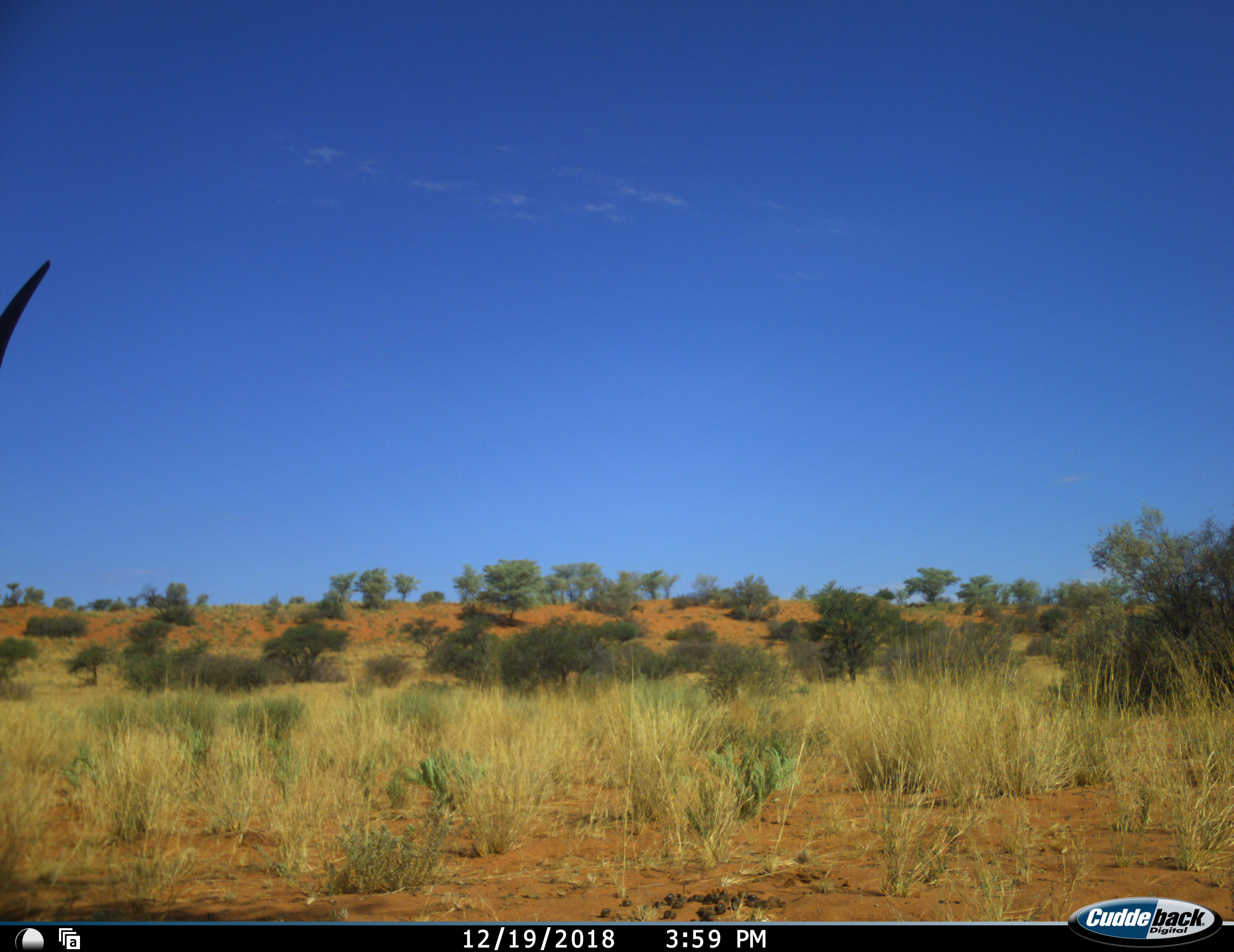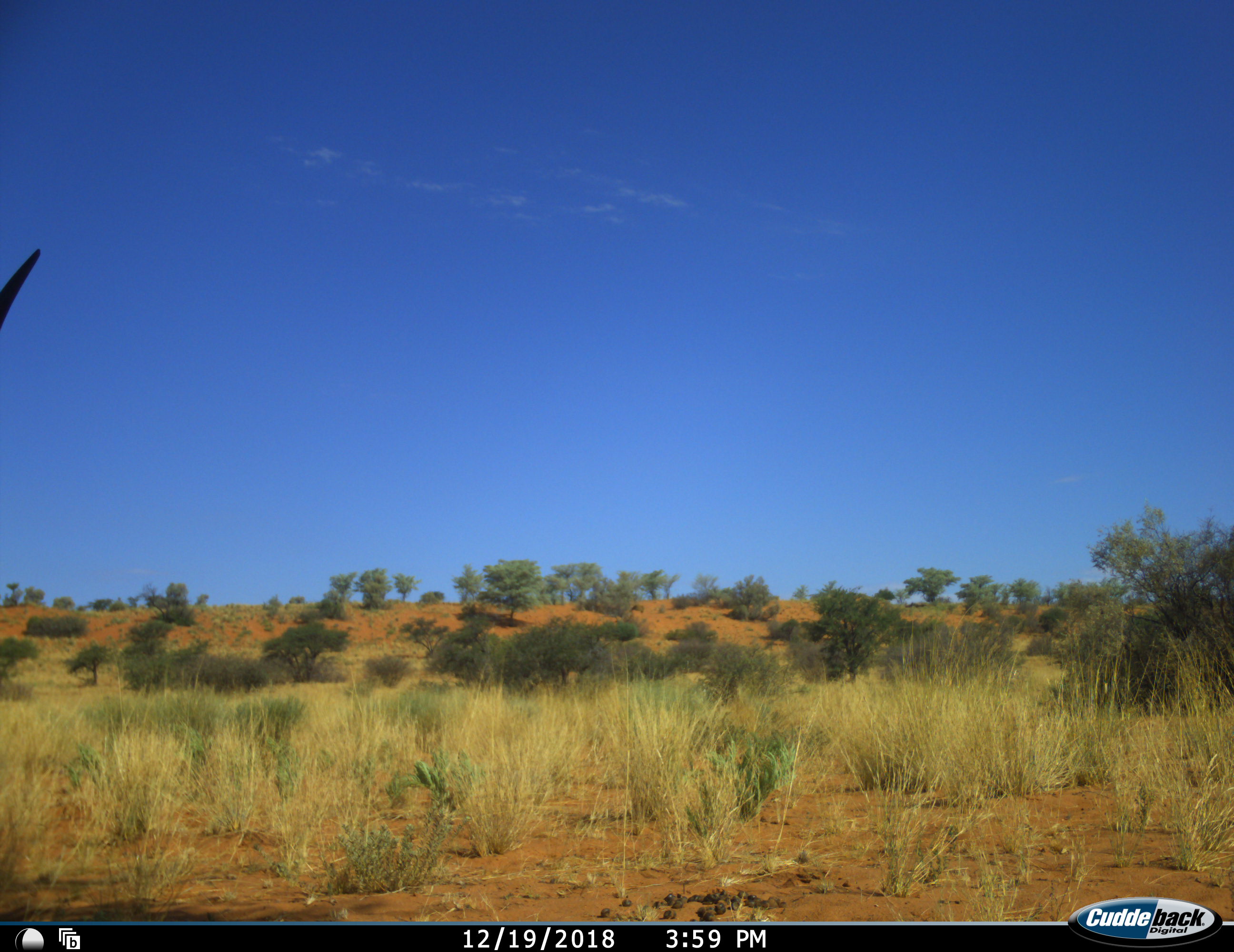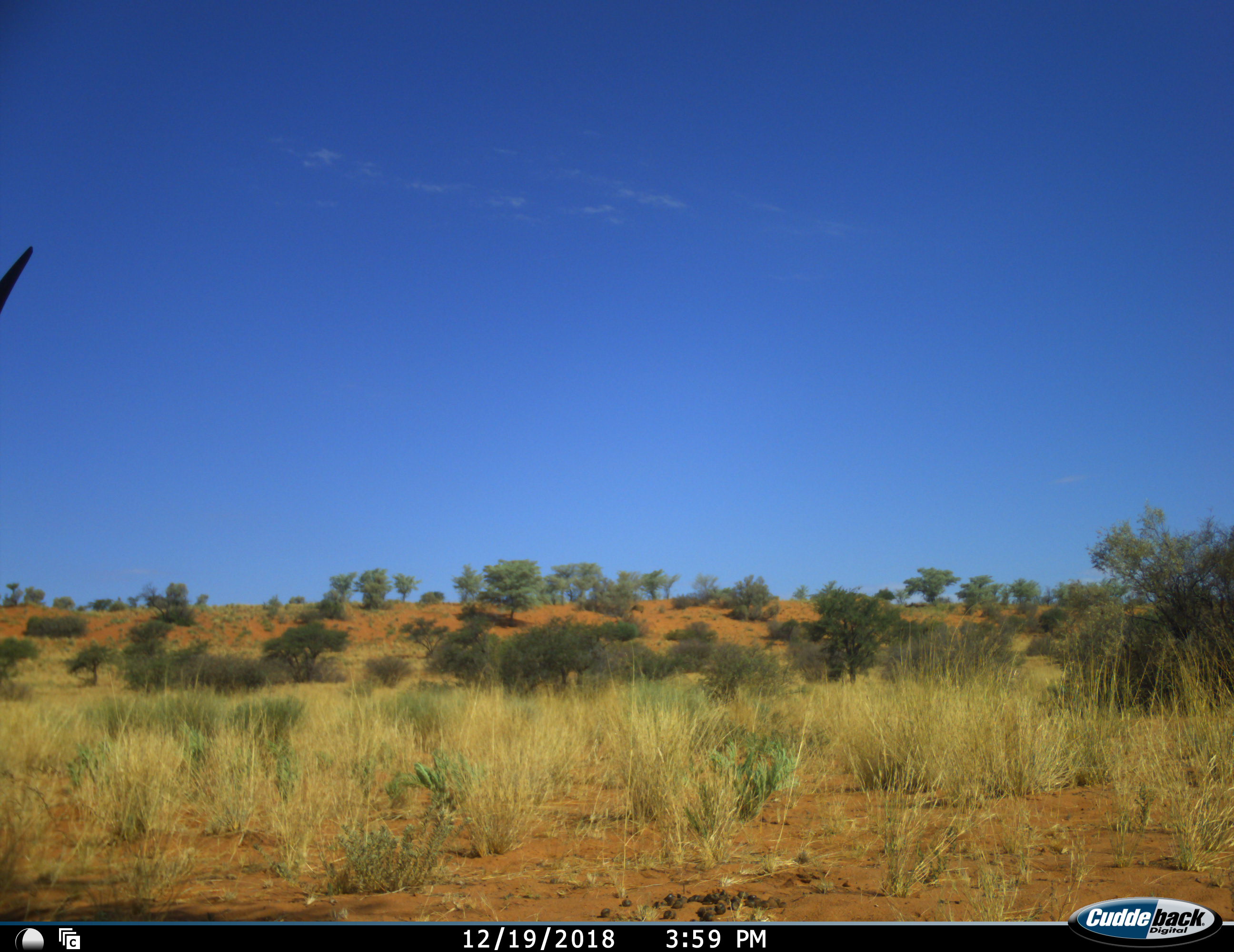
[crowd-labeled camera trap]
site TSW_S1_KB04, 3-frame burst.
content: unidentified animal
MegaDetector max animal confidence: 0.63